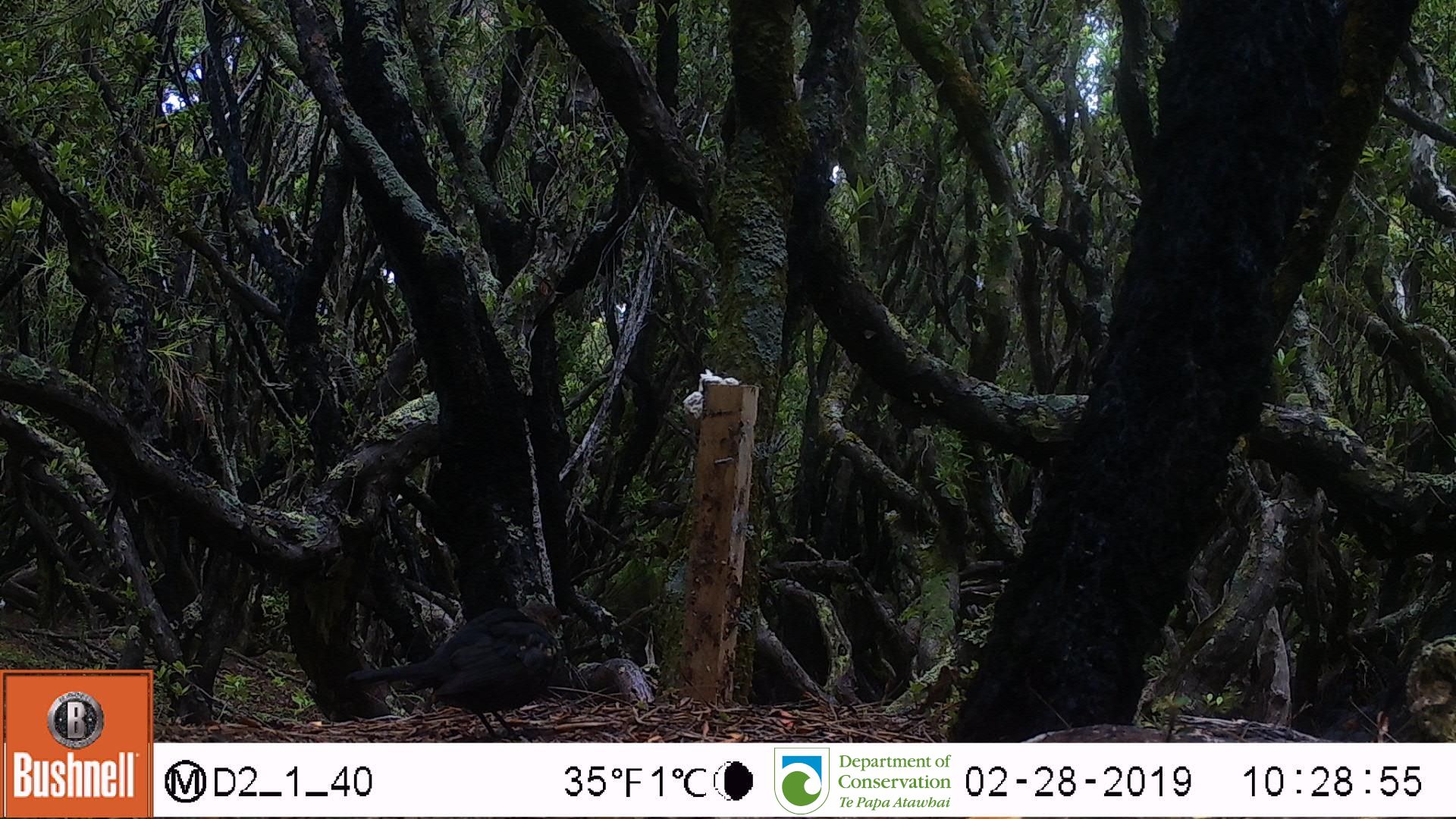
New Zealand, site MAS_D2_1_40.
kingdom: Animalia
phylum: Chordata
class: Aves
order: Passeriformes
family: Turdidae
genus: Turdus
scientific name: Turdus merula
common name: eurasian blackbird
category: blackbird